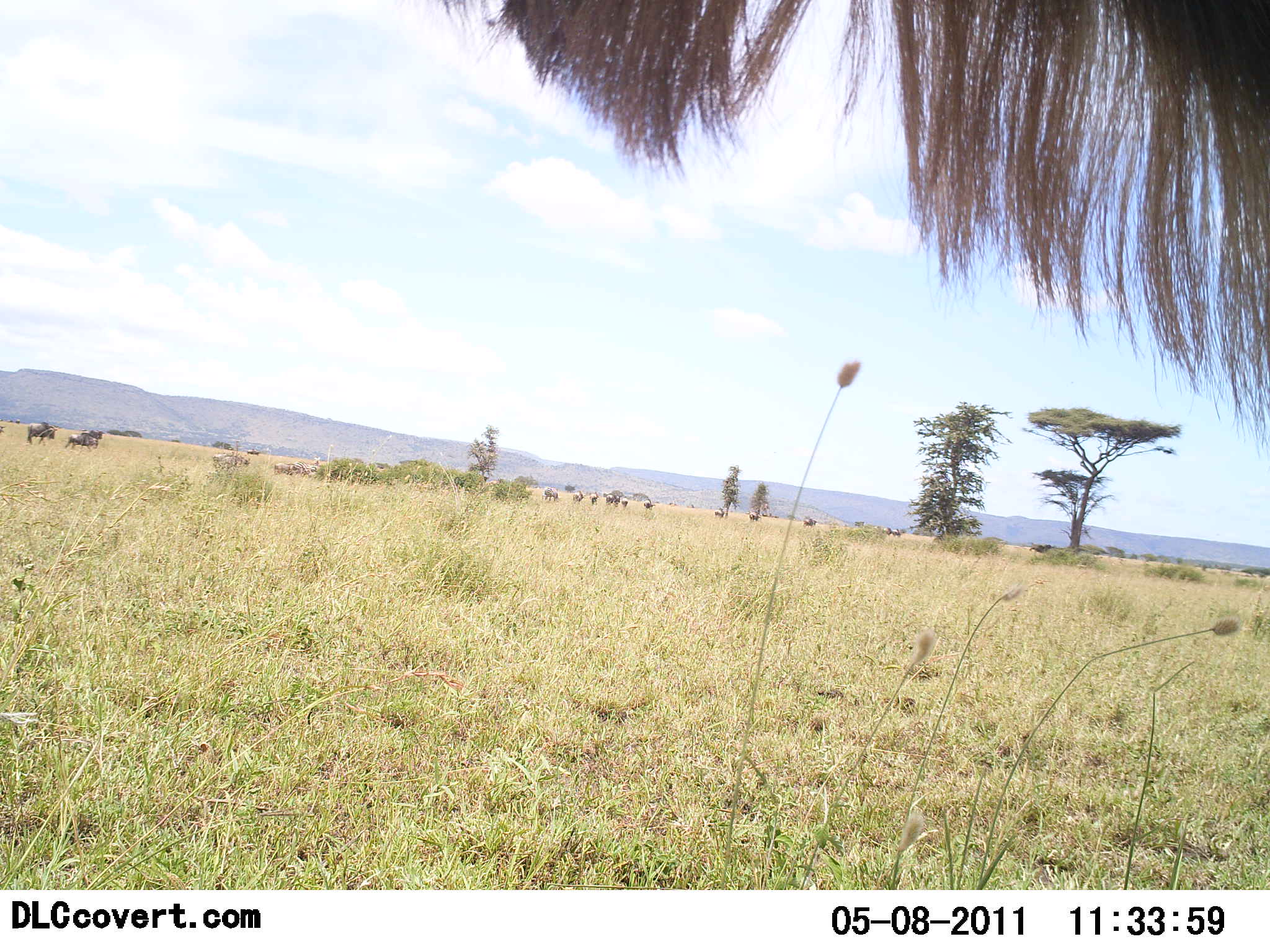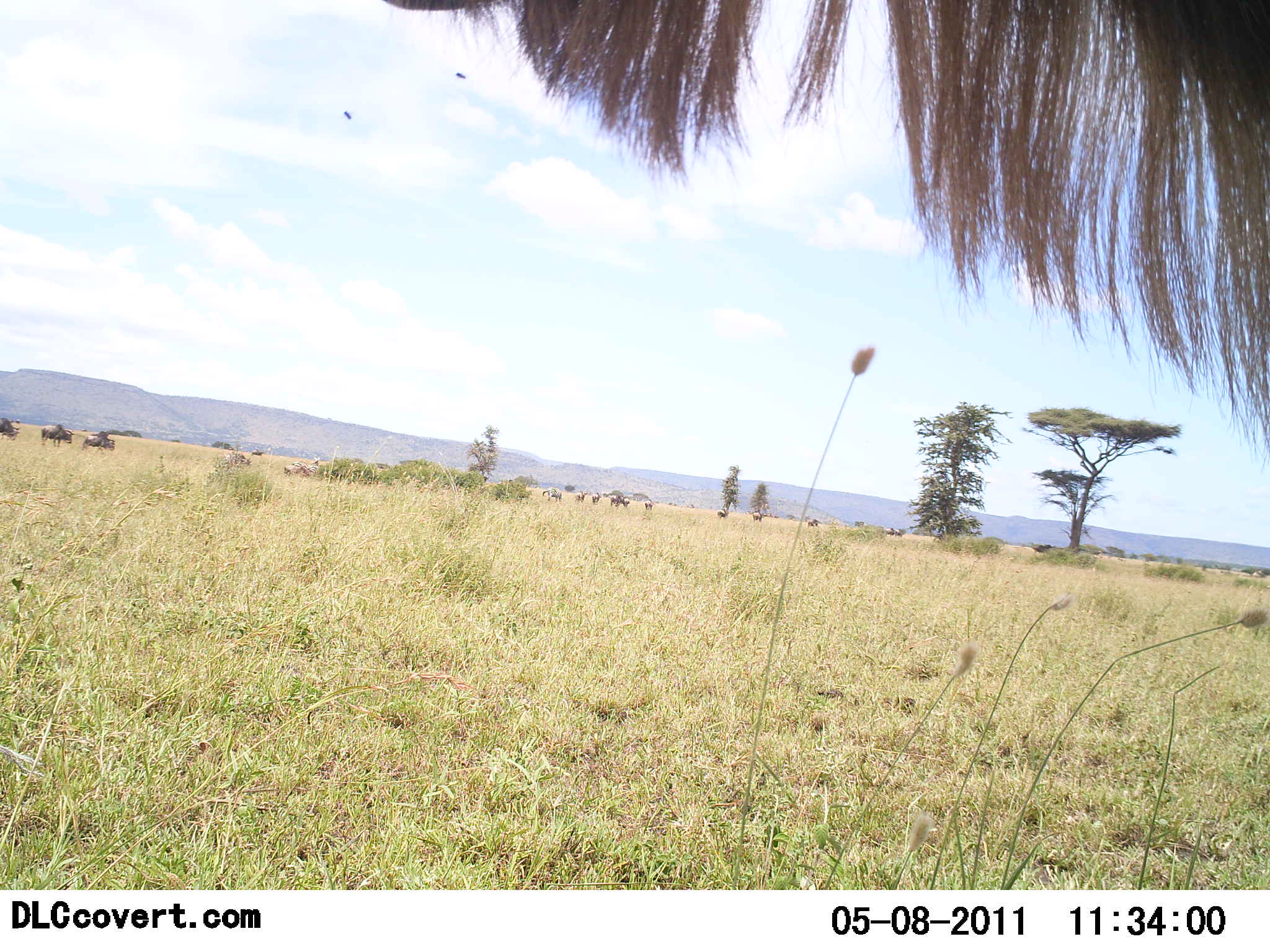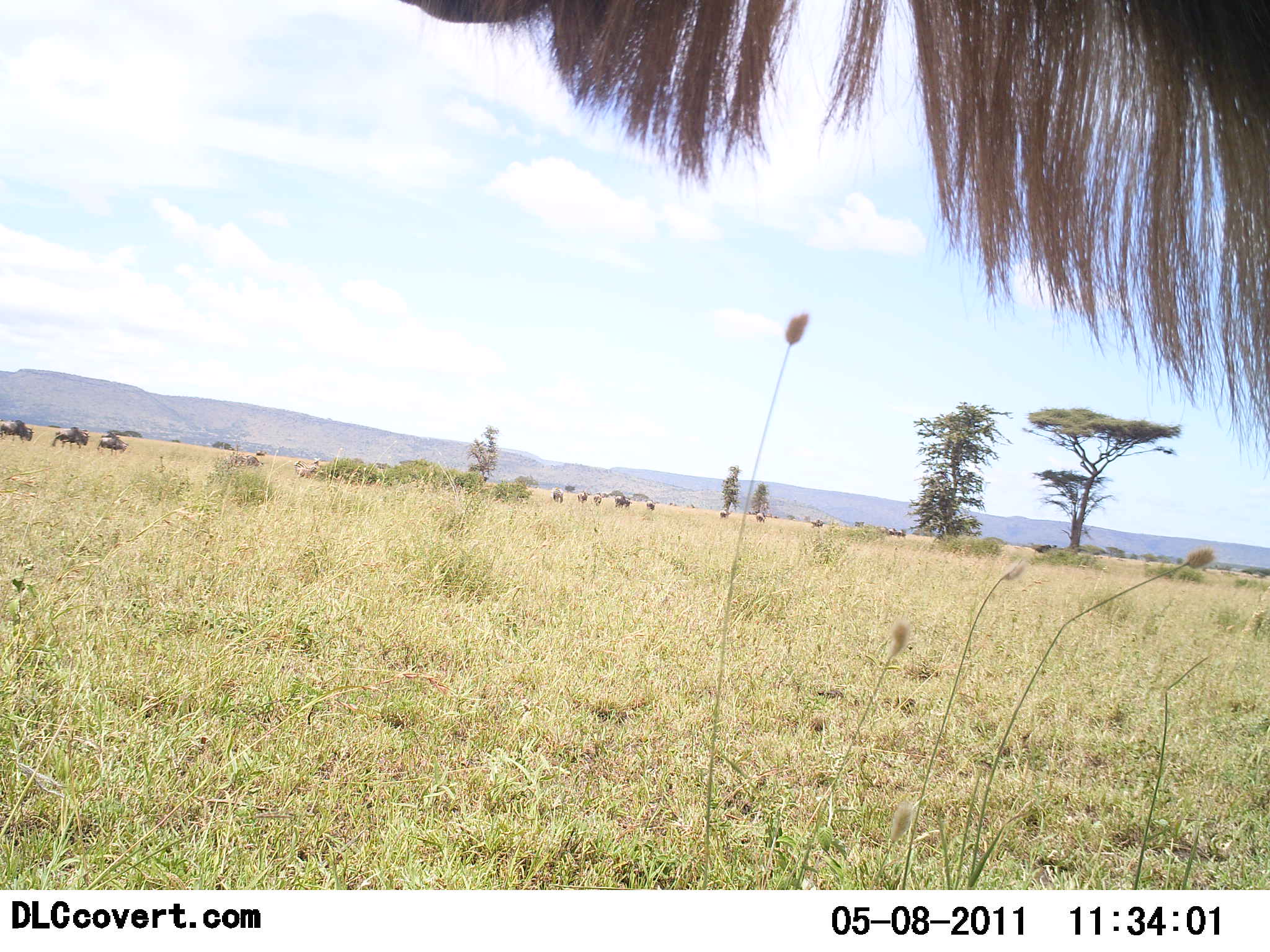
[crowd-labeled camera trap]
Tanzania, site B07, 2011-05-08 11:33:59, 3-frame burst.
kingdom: Animalia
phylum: Chordata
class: Mammalia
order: Artiodactyla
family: Bovidae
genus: Connochaetes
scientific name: Connochaetes taurinus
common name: blue wildebeest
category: wildebeest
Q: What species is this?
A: Wildebeest (blue wildebeest) (Connochaetes taurinus).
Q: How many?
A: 11-50.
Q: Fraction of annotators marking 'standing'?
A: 60%.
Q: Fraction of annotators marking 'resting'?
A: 0%.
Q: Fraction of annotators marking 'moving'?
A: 60%.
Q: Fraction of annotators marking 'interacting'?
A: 7%.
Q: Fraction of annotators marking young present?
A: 0%.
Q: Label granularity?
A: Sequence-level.